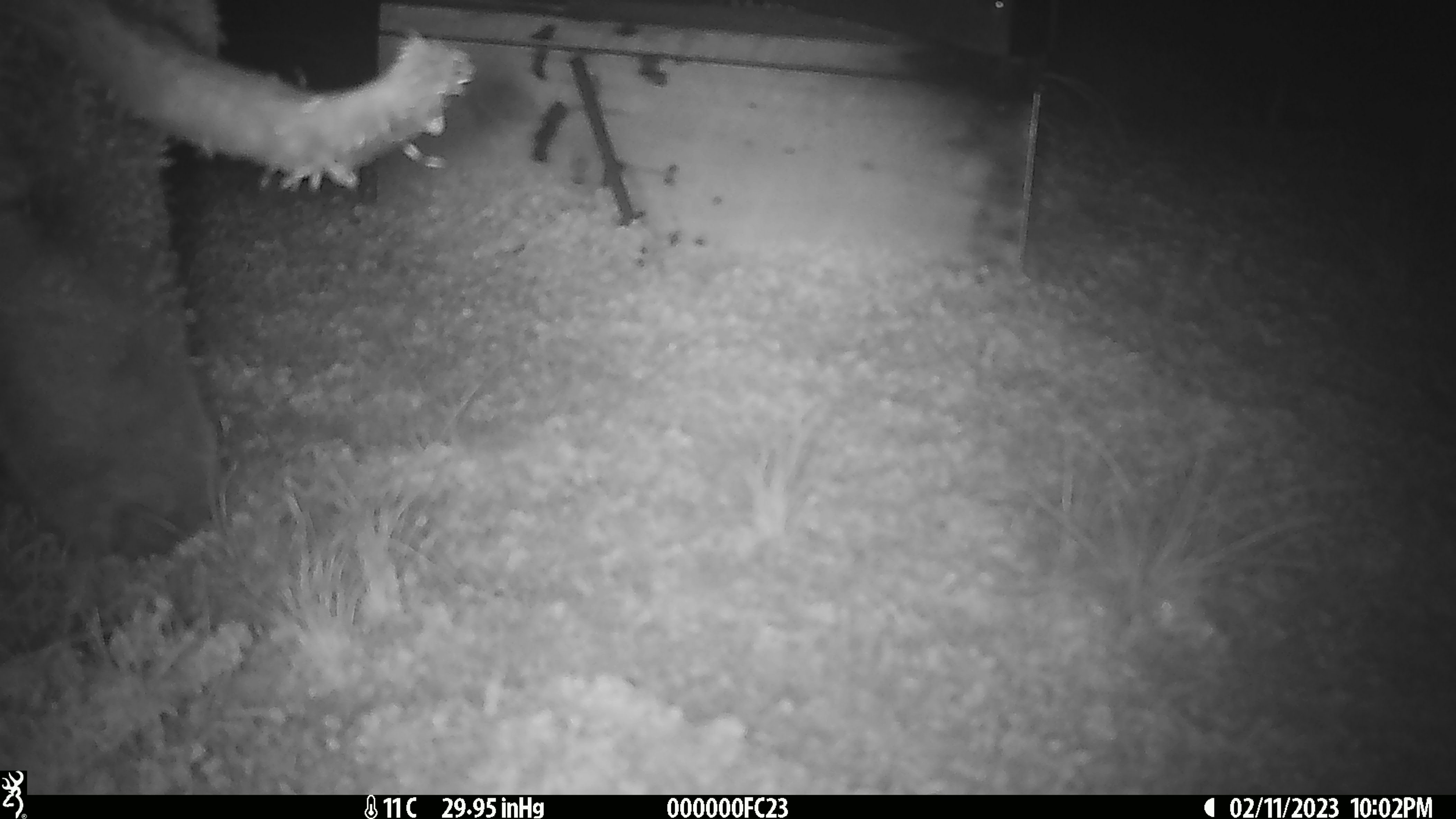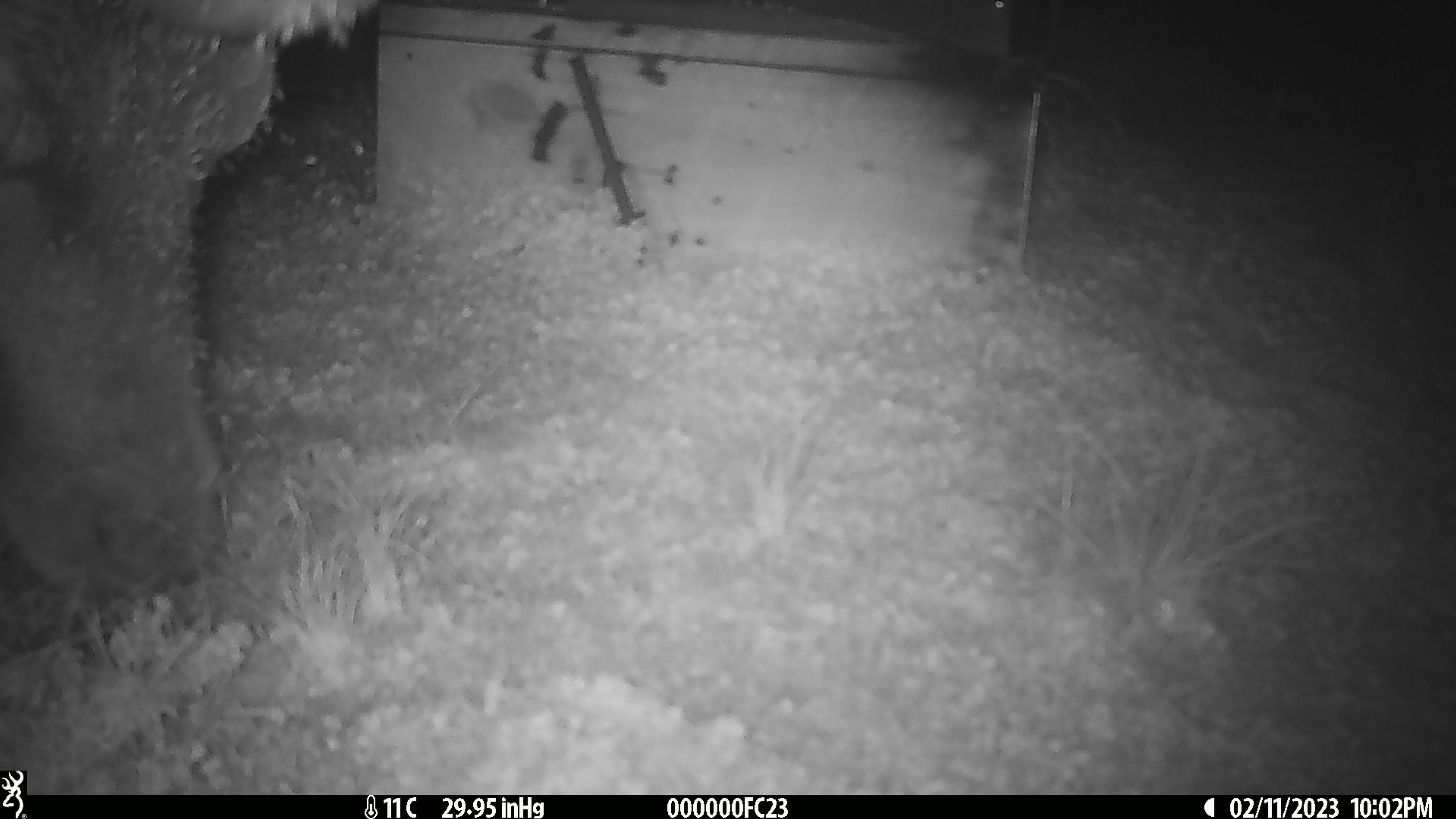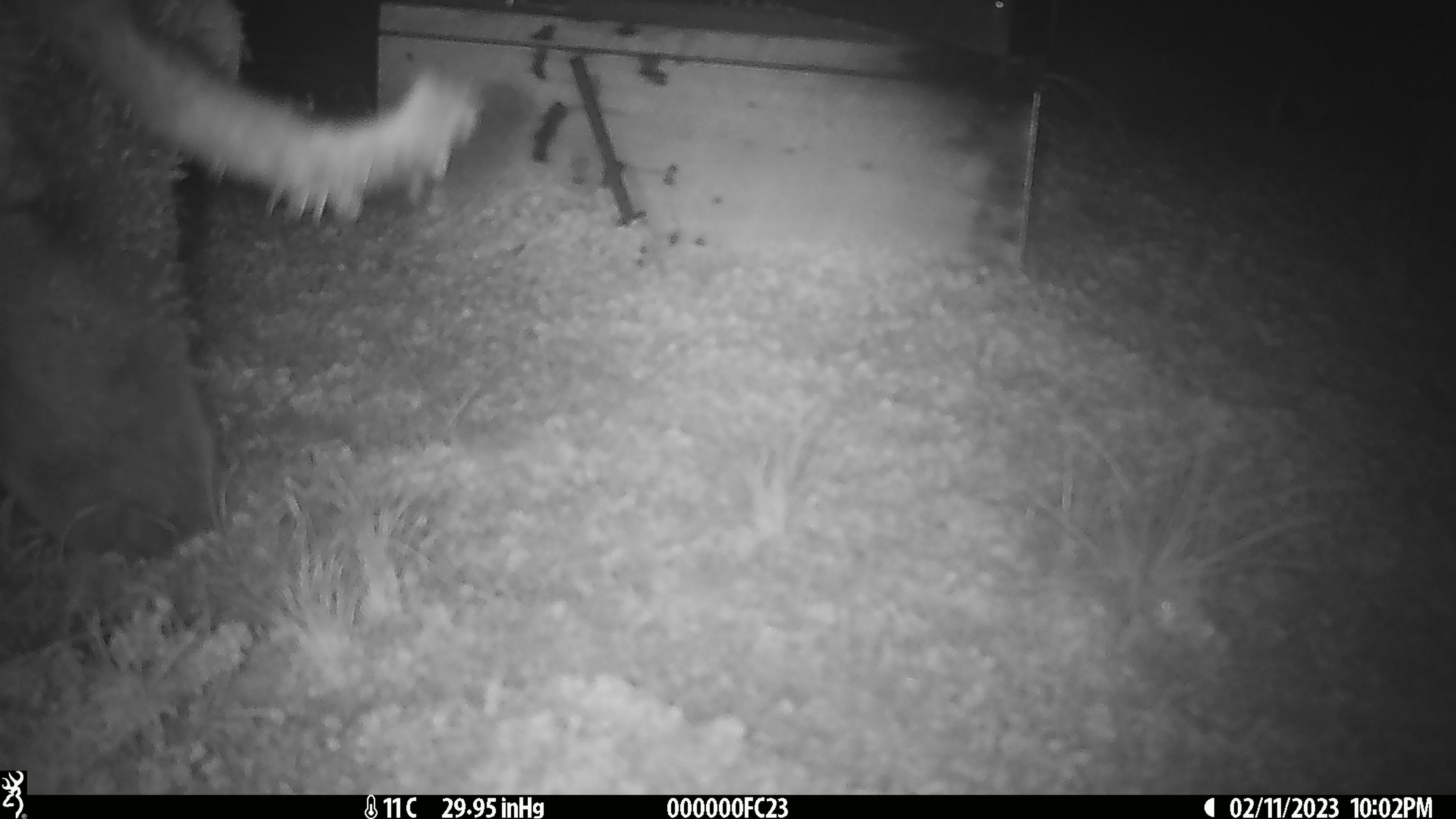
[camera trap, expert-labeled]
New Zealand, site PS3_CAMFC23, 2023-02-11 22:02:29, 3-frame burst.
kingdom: Animalia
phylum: Chordata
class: Mammalia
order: Artiodactyla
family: Cervidae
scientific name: Cervidae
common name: deer